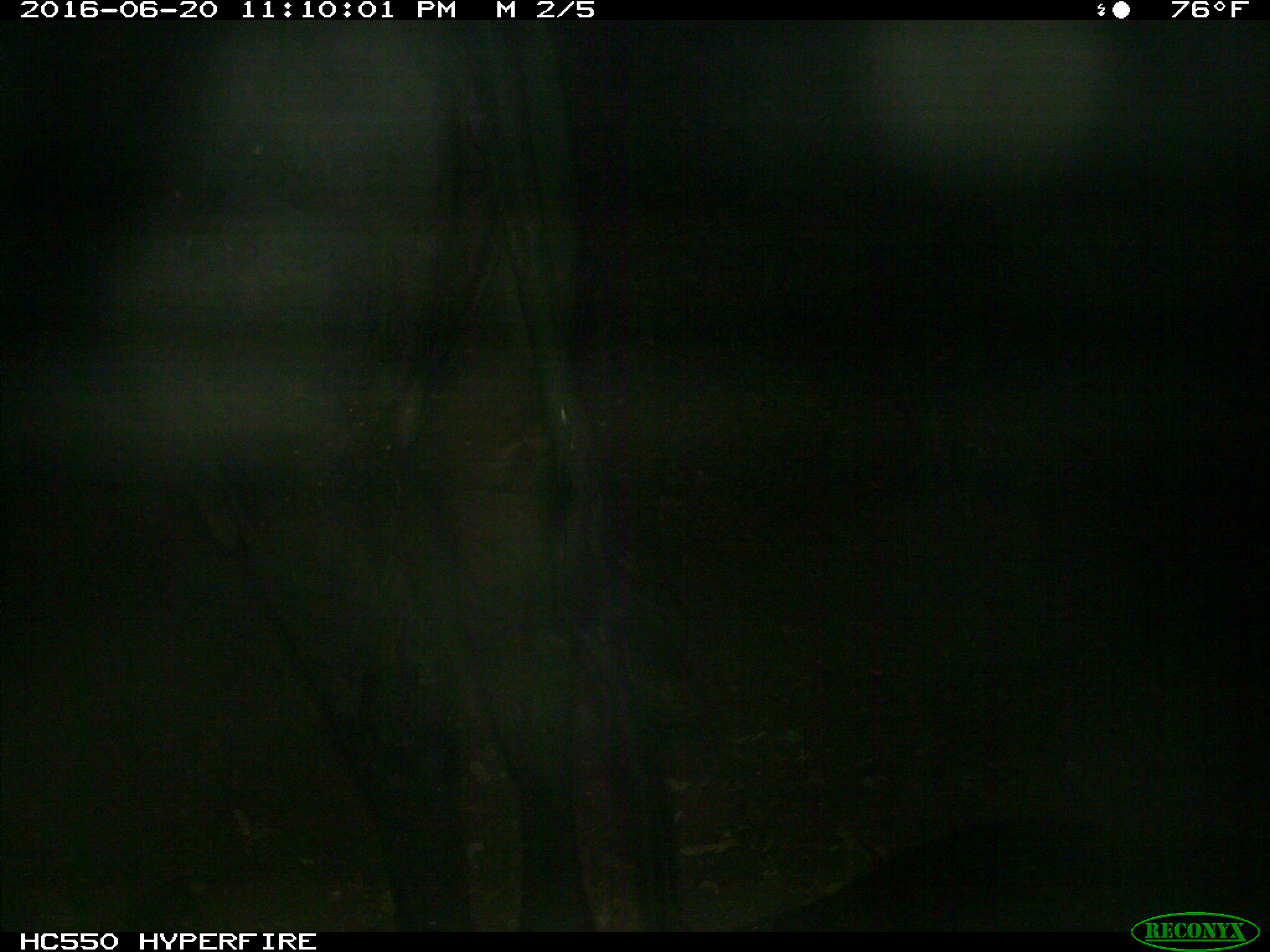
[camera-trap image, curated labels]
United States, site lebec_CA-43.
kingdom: Animalia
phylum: Chordata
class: Mammalia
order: Artiodactyla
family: Bovidae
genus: Bos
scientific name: Bos taurus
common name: domestic cow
Bos taurus (domestic cow).